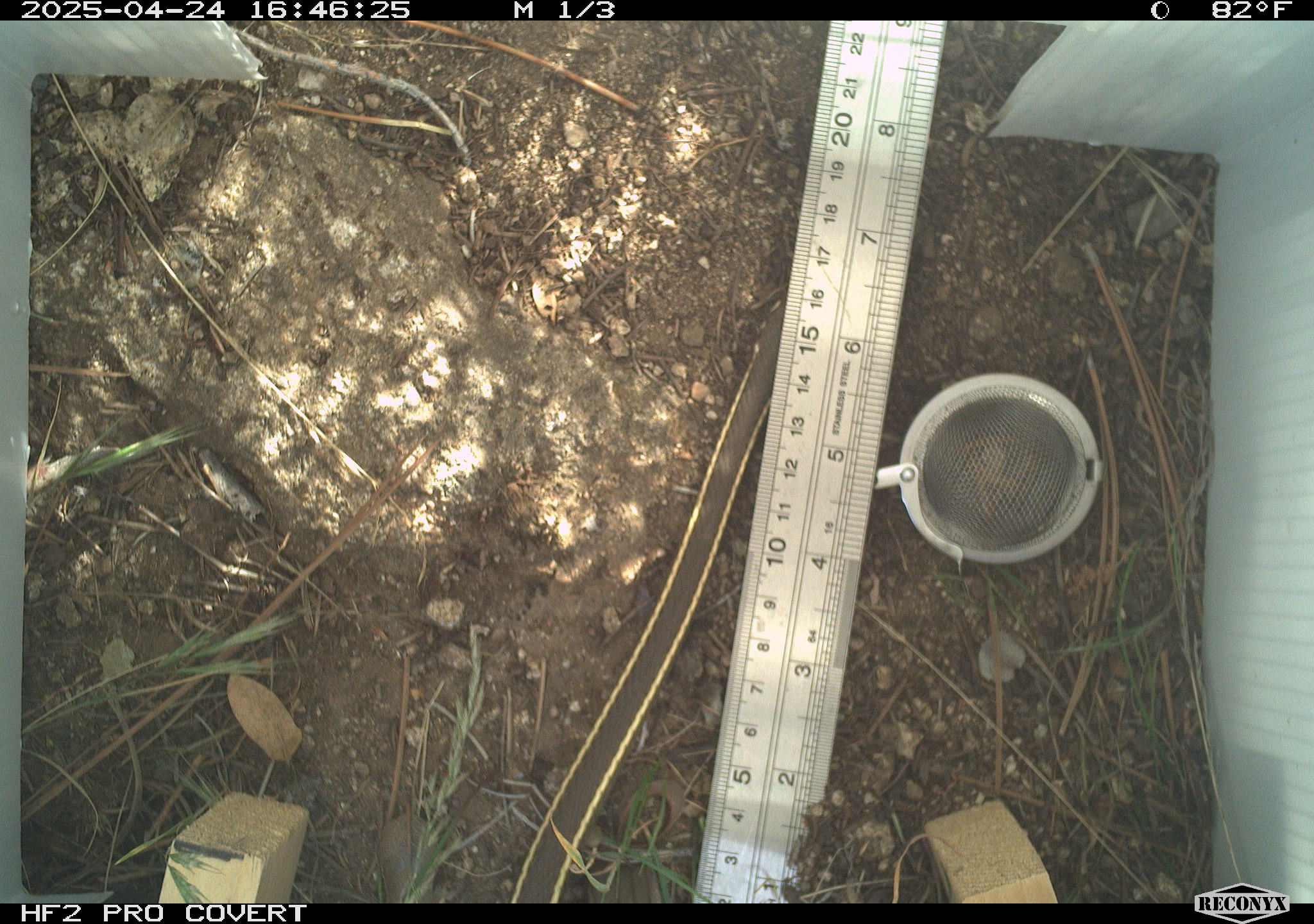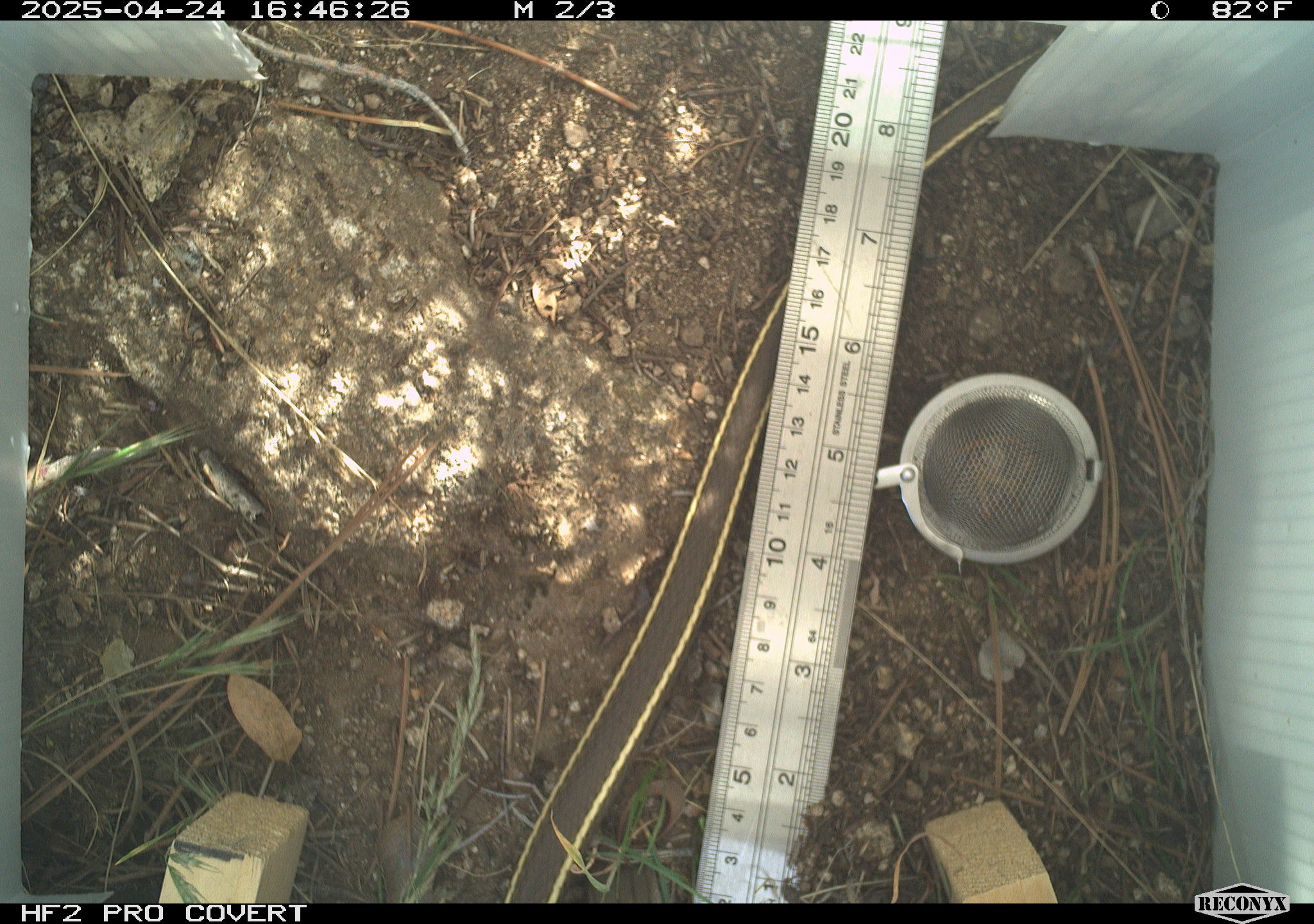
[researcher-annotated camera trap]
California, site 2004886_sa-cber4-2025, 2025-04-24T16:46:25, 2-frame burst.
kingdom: Animalia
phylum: Chordata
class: Reptilia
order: Squamata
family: Colubridae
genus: Coluber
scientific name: Coluber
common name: north american racers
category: coluber species